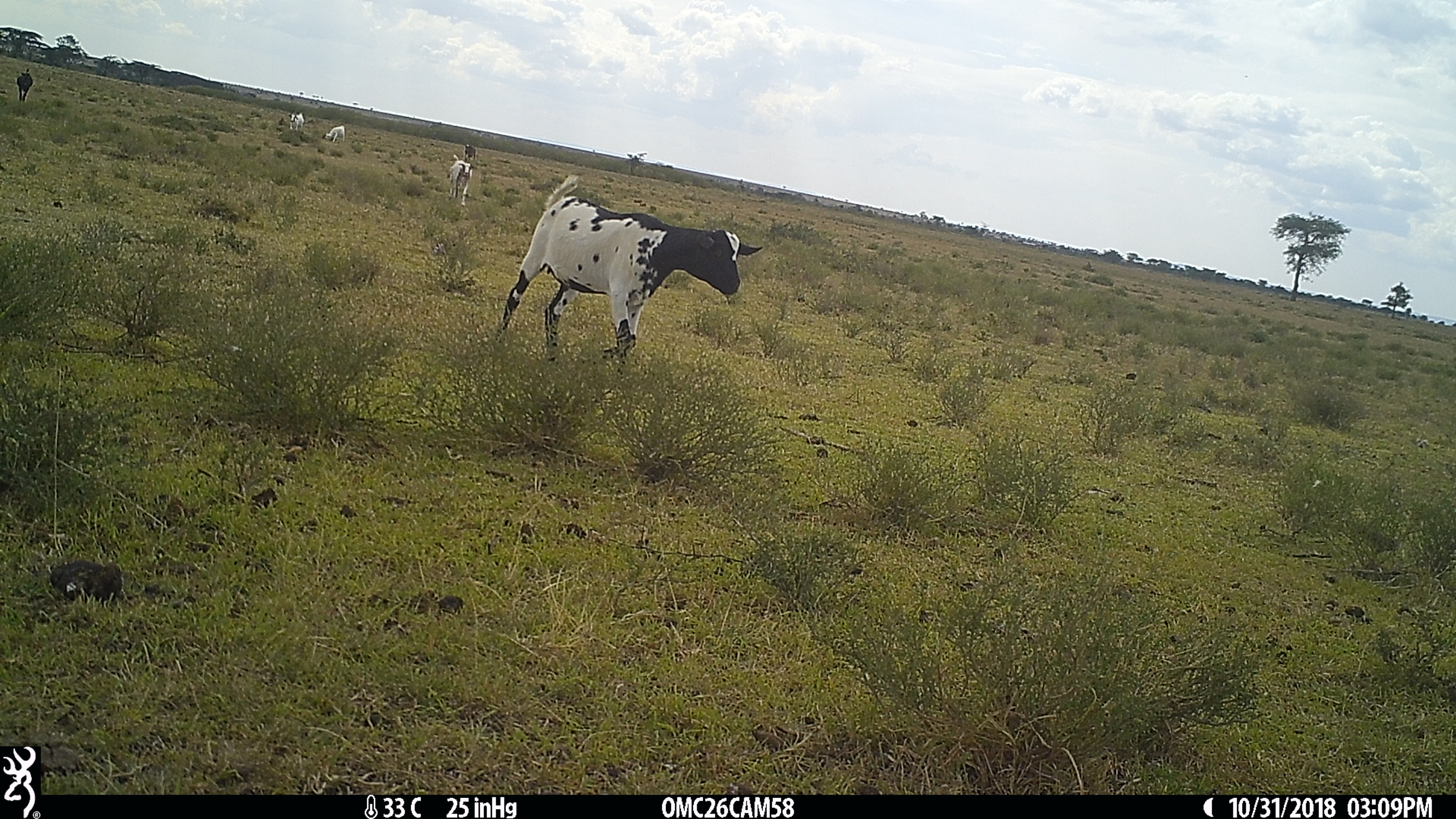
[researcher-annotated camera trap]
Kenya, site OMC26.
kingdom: Animalia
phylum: Chordata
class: Mammalia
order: Artiodactyla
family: Bovidae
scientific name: Bovidae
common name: sheep or goat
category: shoat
Shoat (sheep or goat) (Bovidae).